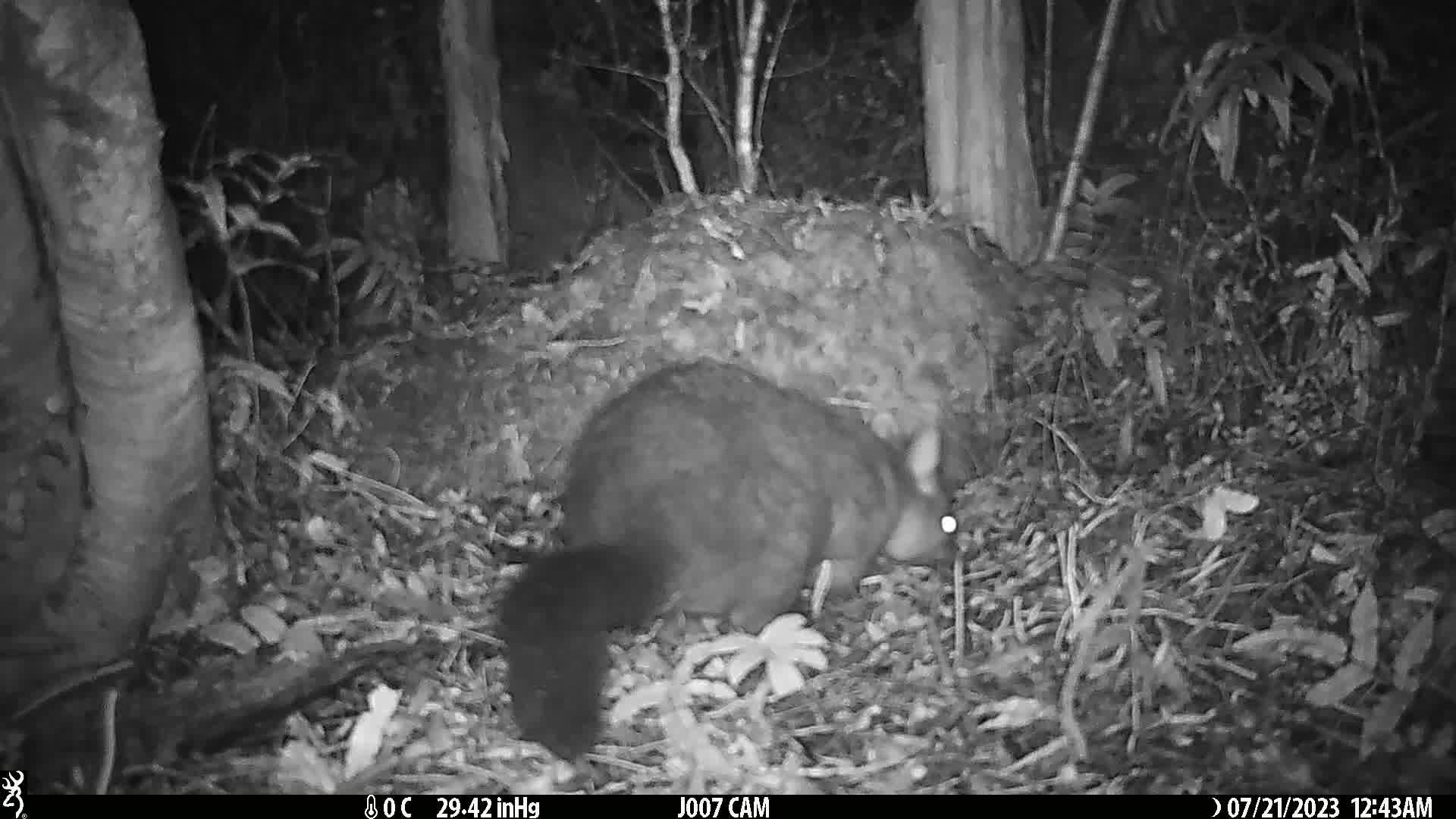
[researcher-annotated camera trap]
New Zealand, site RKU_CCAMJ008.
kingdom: Animalia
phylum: Chordata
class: Mammalia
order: Diprotodontia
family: Phalangeridae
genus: Trichosurus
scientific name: Trichosurus vulpecula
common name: common brushtail possum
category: possum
Possum (common brushtail possum) (Trichosurus vulpecula).